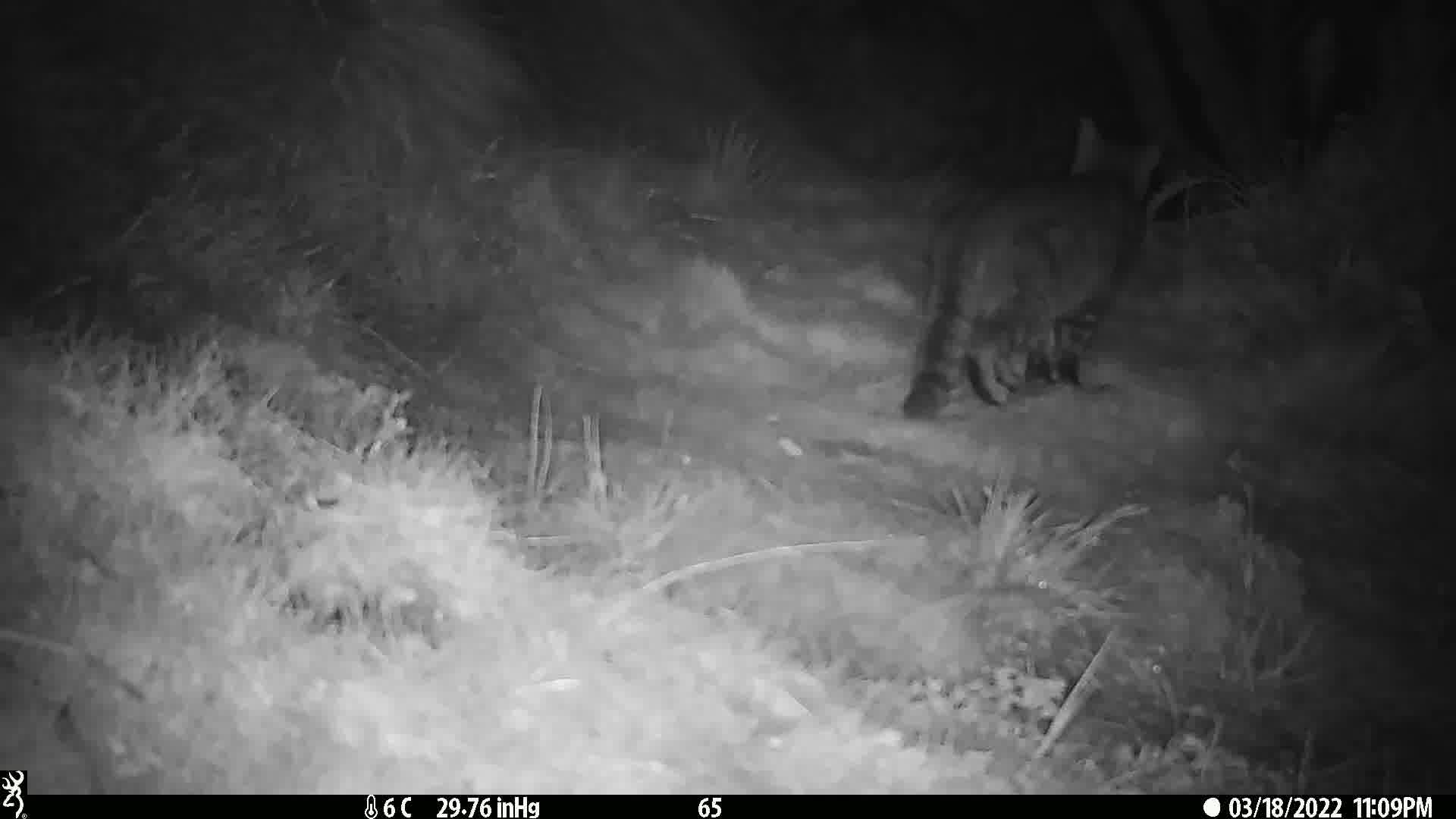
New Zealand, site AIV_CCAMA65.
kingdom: Animalia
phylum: Chordata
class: Mammalia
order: Carnivora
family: Felidae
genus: Felis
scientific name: Felis catus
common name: domestic cat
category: cat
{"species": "cat (domestic cat) (Felis catus)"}